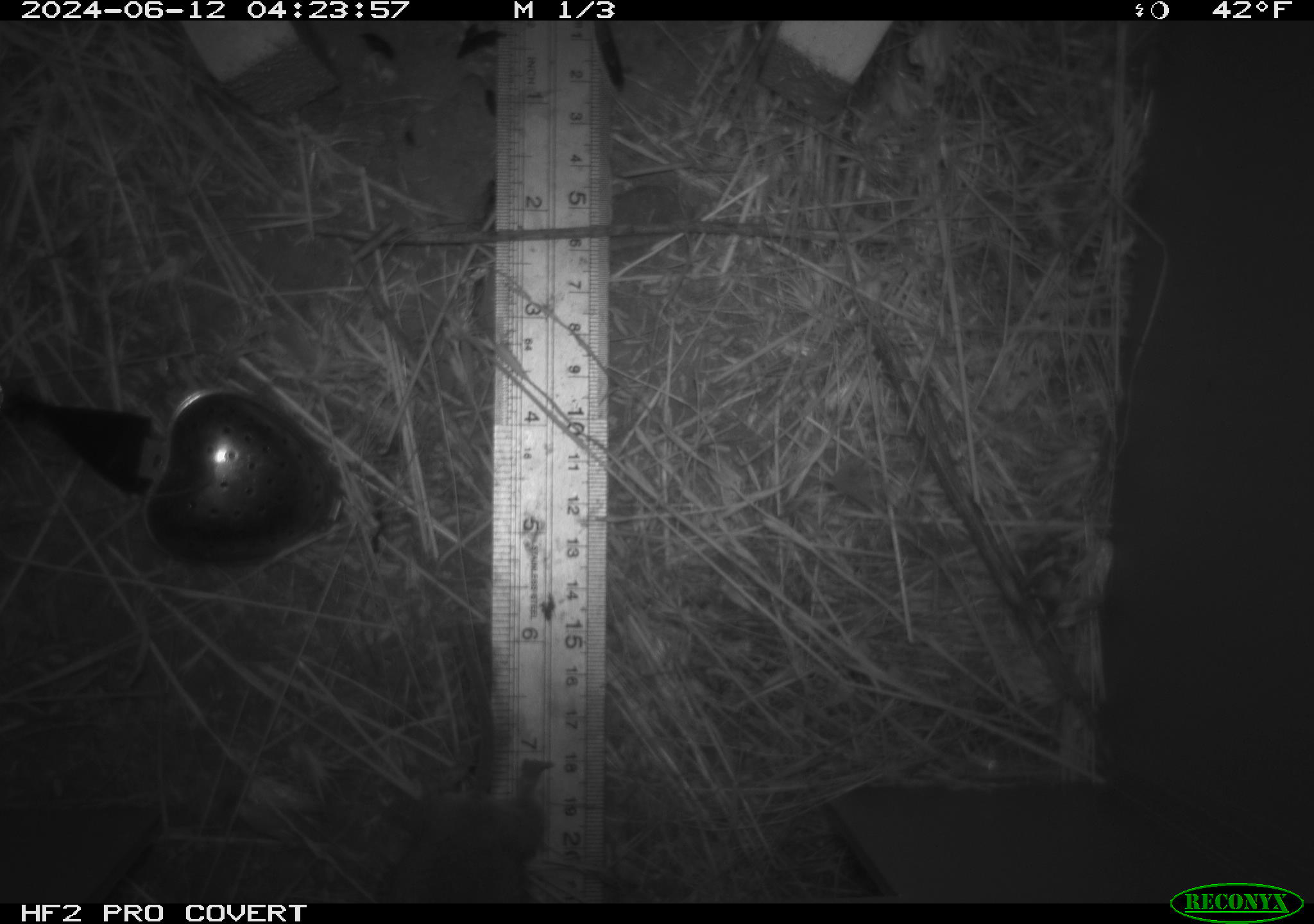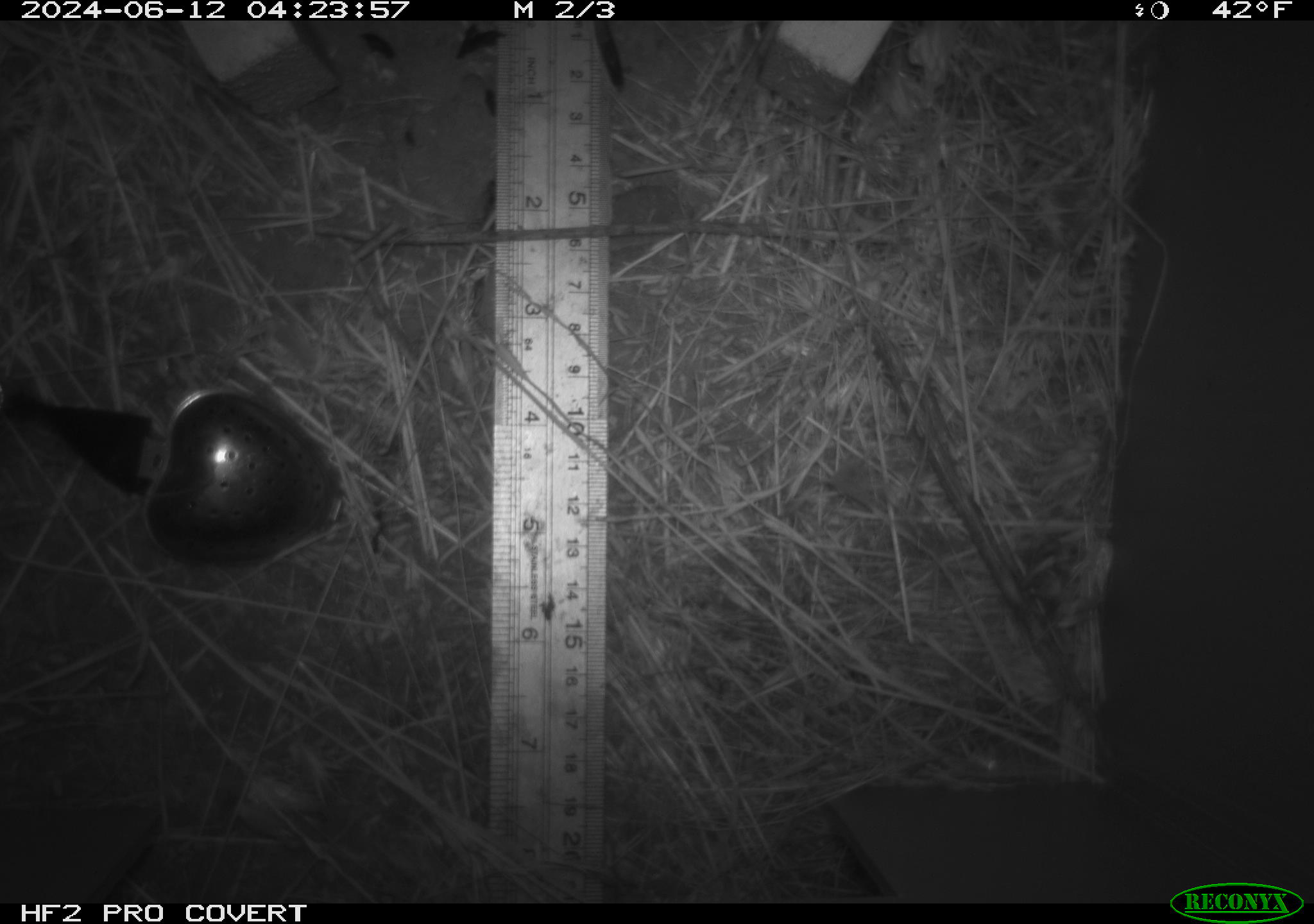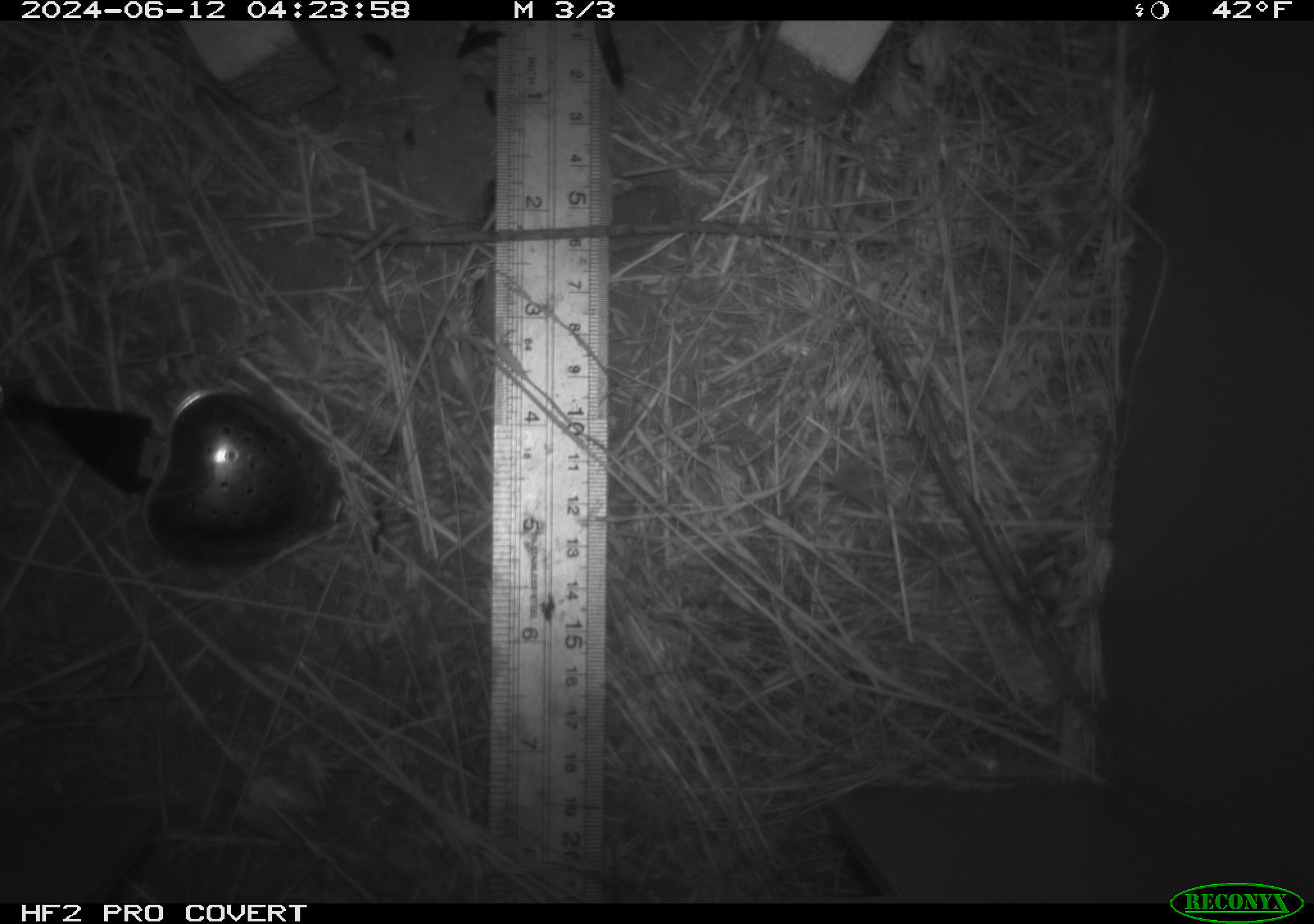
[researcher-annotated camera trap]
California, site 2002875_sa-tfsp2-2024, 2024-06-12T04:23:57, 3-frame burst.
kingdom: Animalia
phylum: Chordata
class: Mammalia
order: Rodentia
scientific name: Rodentia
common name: rodent